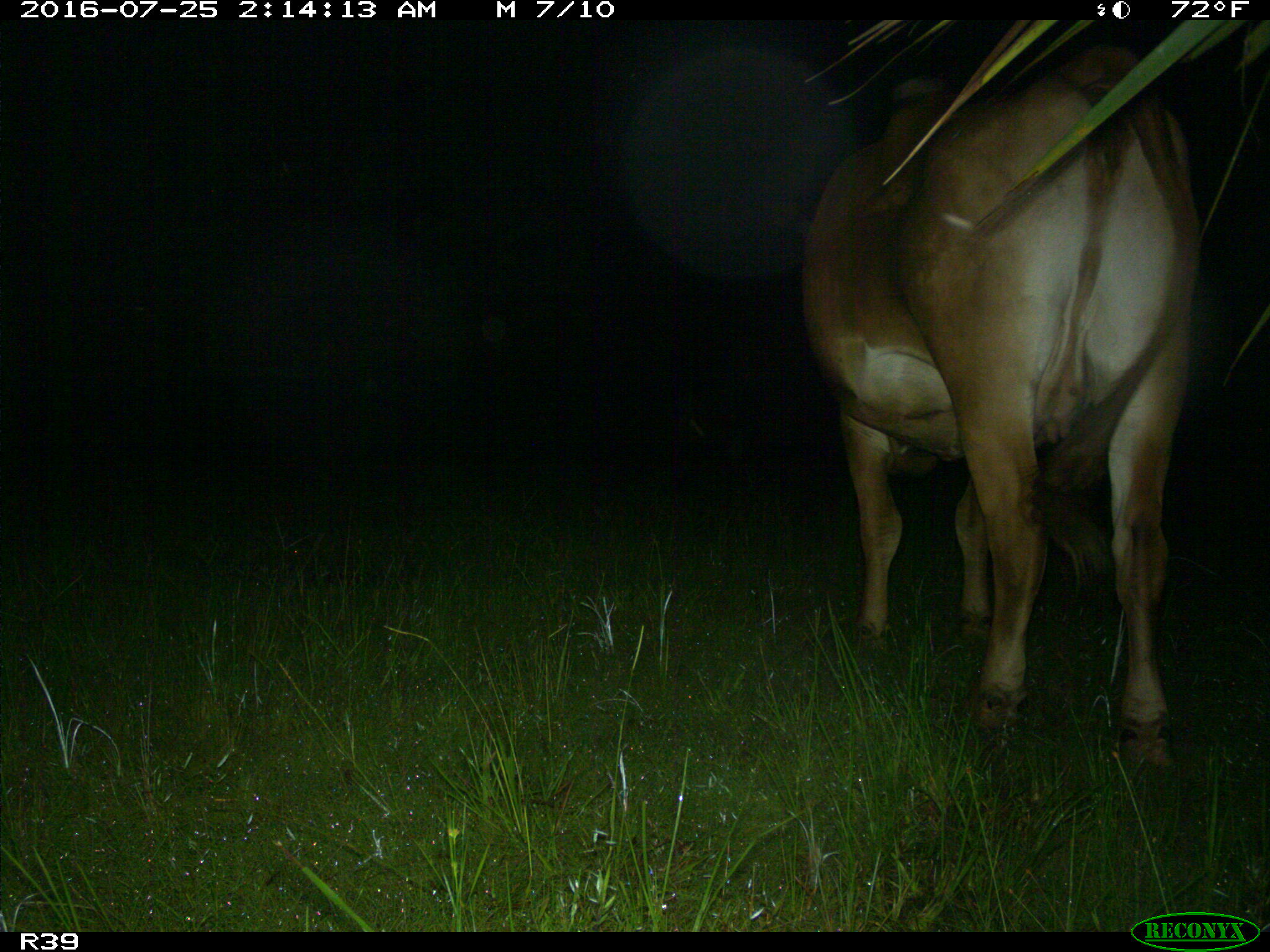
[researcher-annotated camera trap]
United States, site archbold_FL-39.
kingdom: Animalia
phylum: Chordata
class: Mammalia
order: Artiodactyla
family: Bovidae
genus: Bos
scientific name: Bos taurus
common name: domestic cow